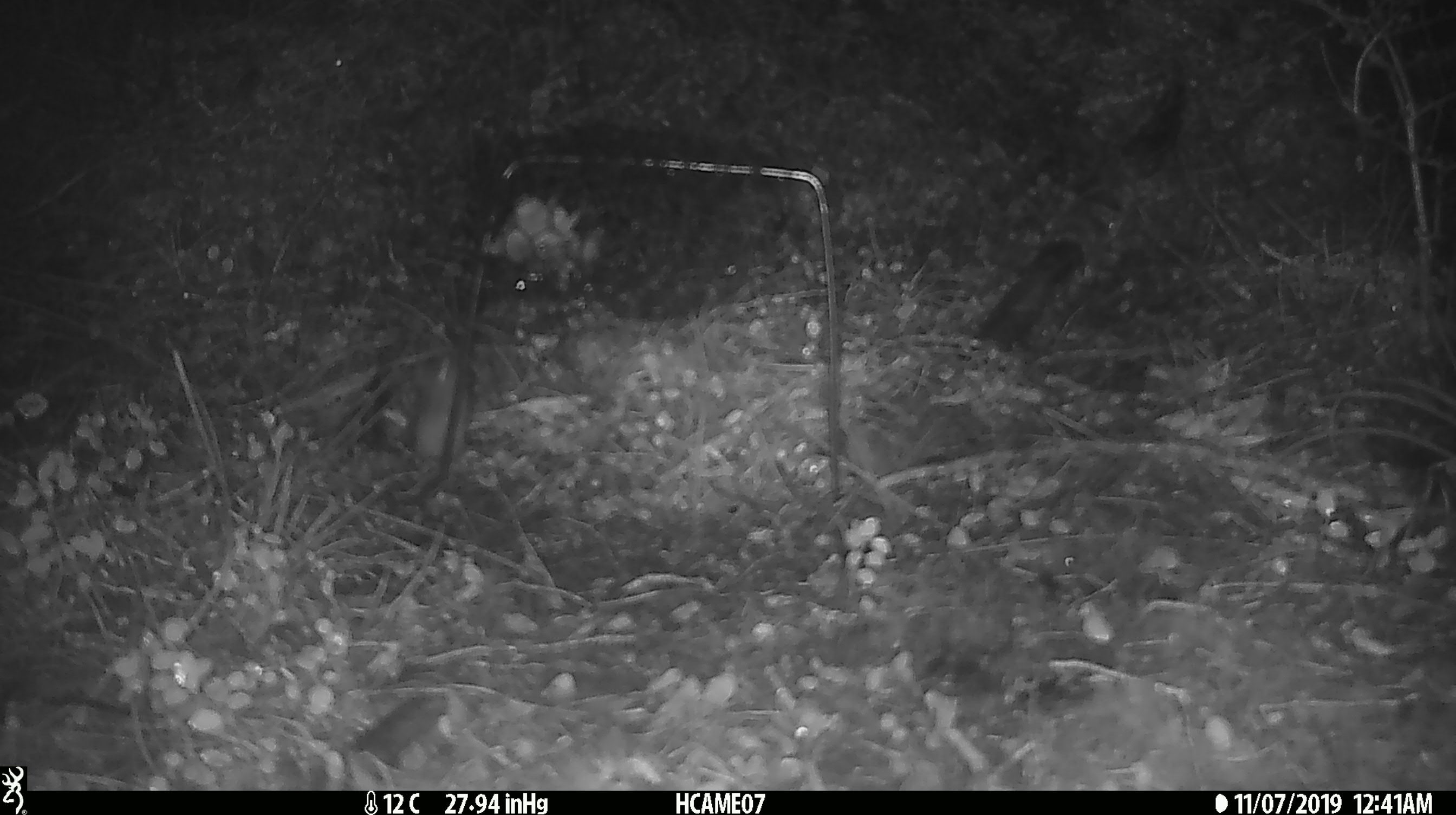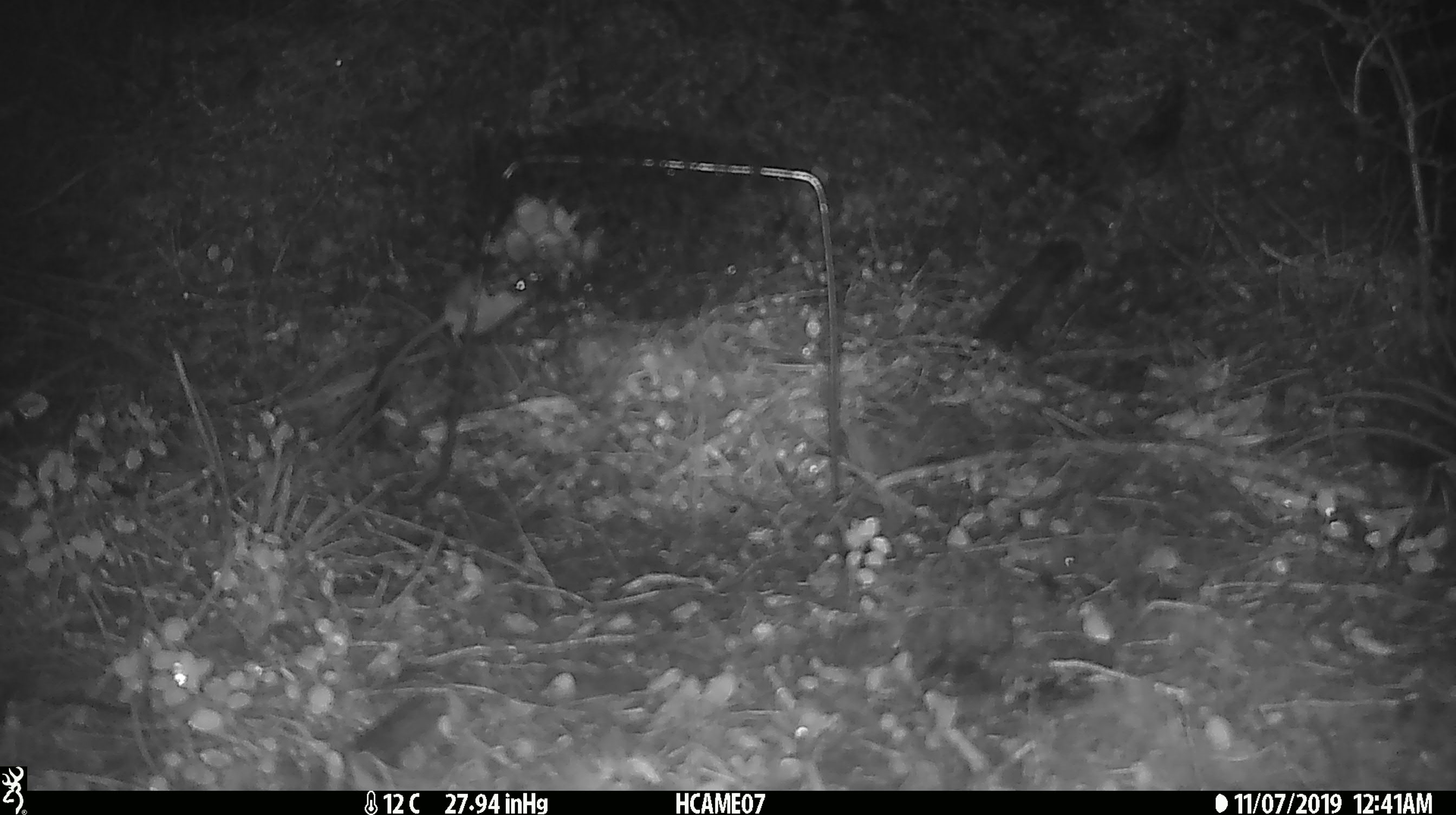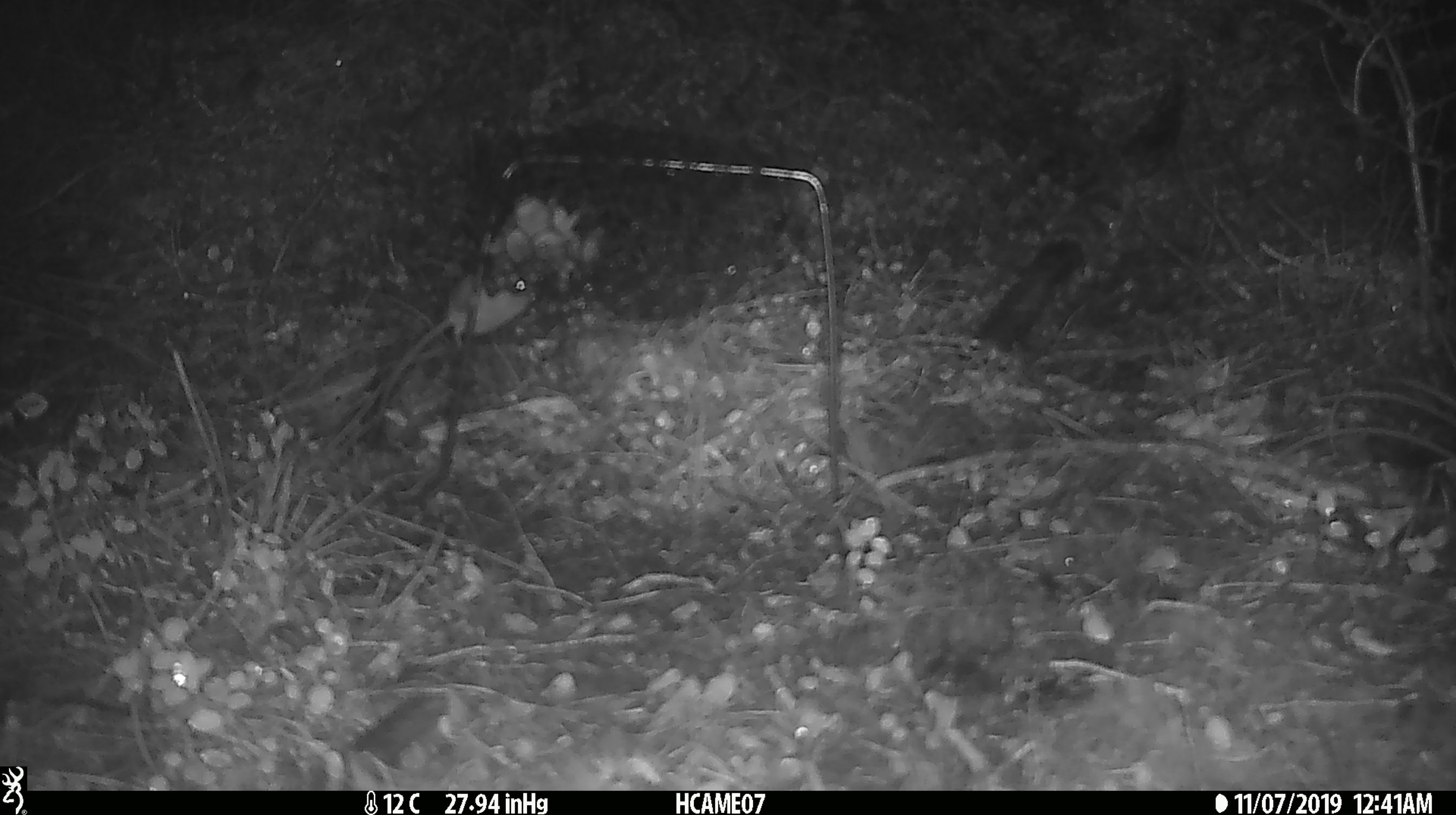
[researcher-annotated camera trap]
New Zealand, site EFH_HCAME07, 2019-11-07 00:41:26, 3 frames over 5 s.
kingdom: Animalia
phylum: Chordata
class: Mammalia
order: Rodentia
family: Muridae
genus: Mus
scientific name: Mus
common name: mouse